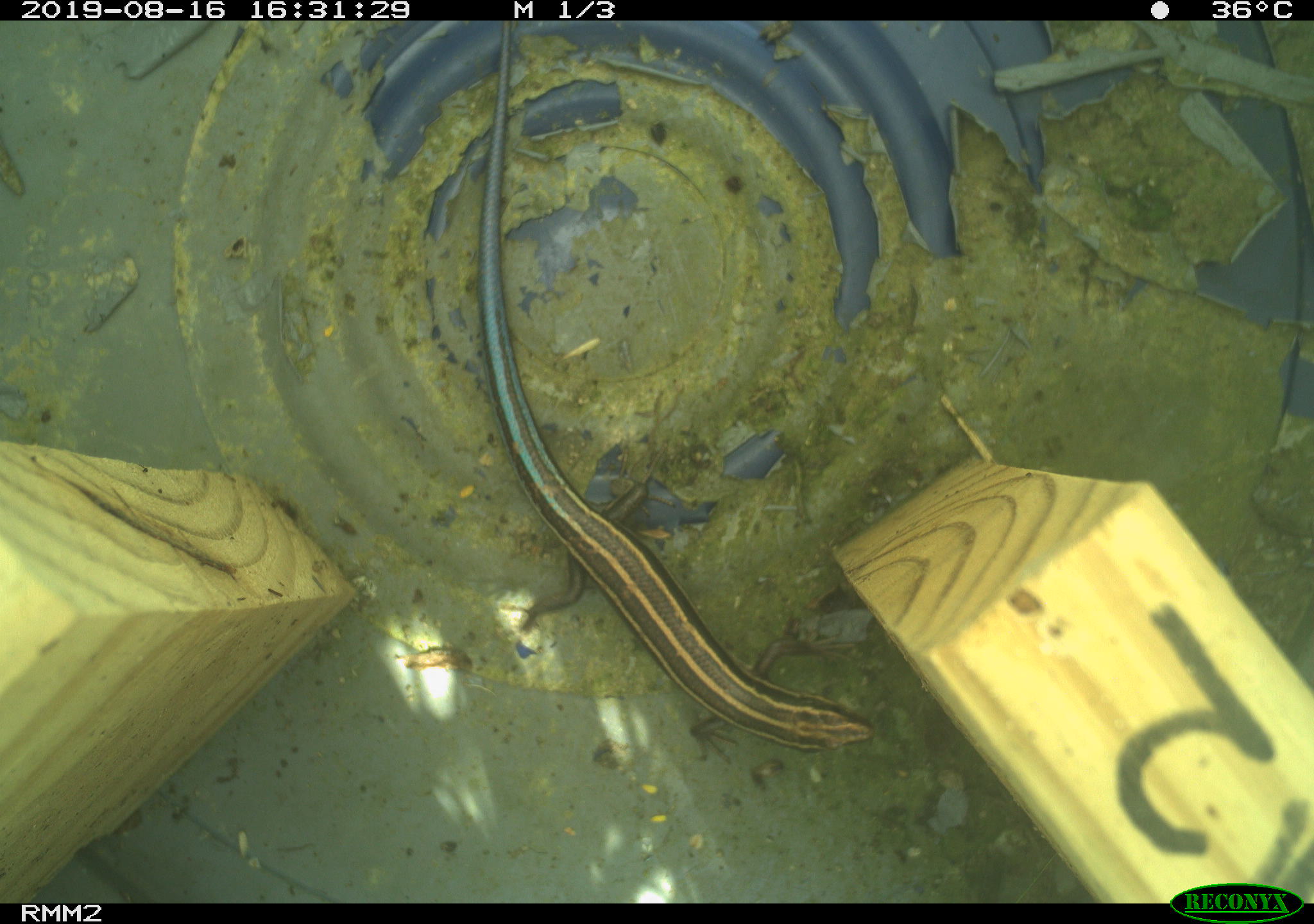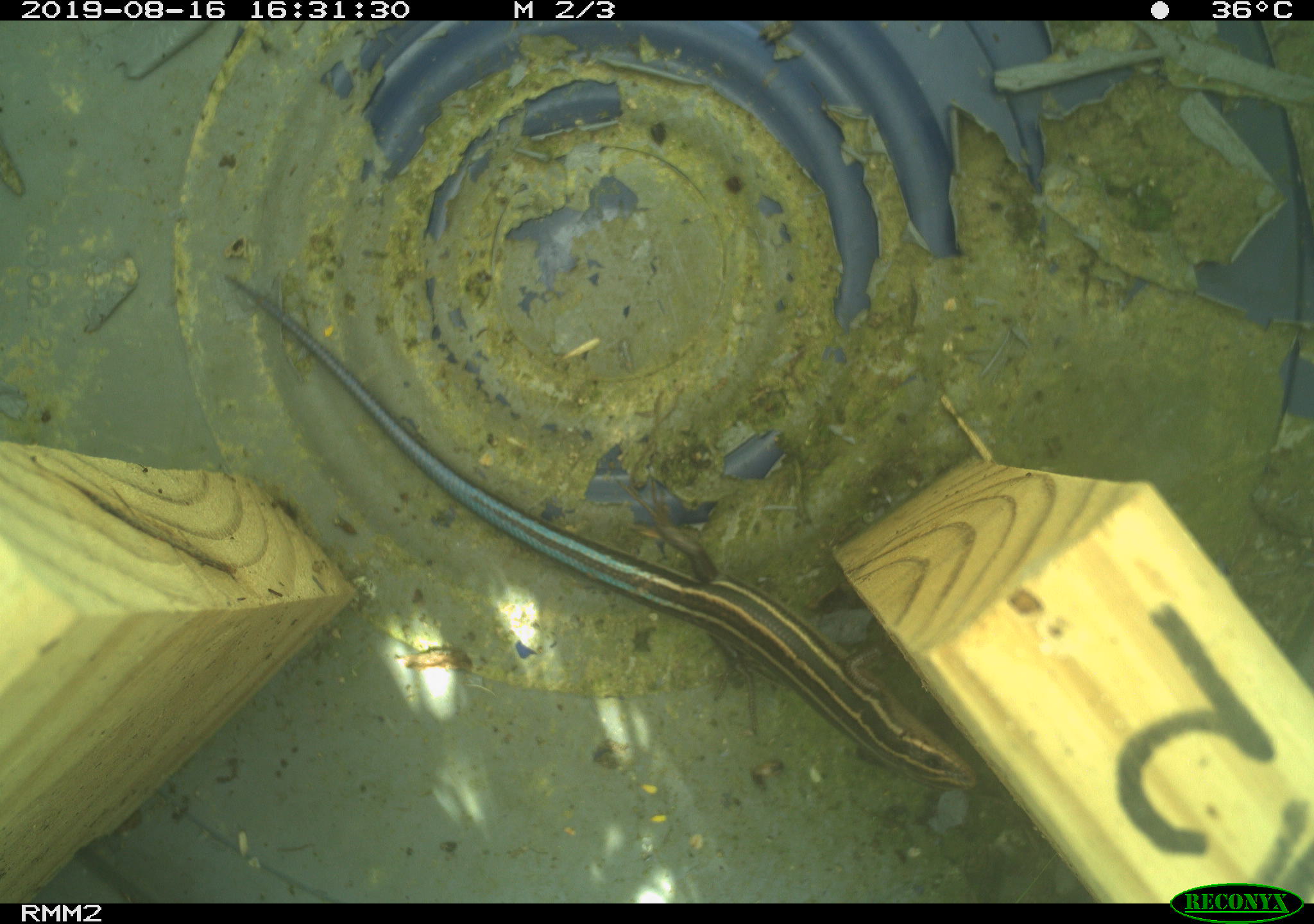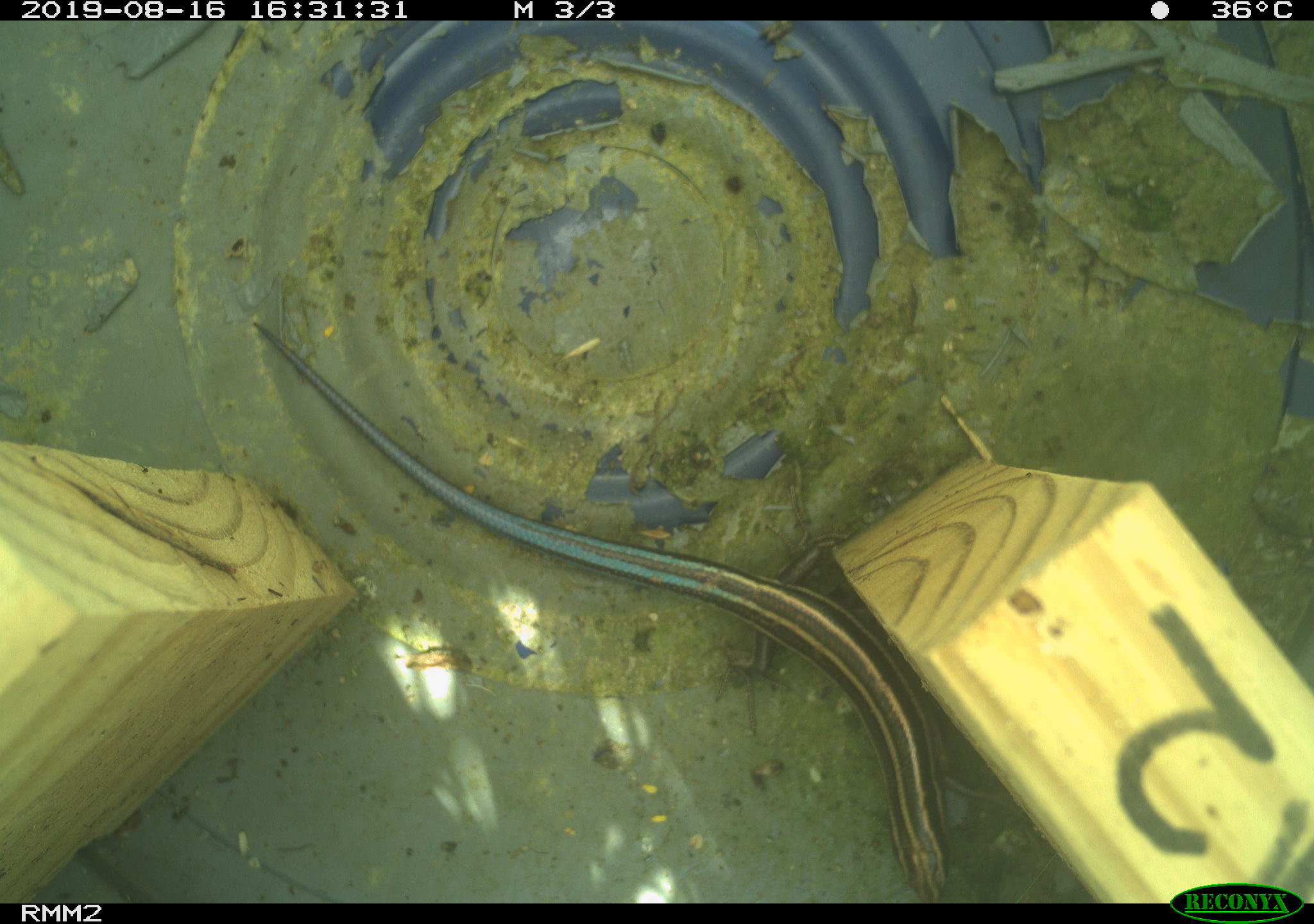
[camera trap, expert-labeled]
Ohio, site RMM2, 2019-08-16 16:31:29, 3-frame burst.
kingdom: Animalia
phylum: Chordata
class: Reptilia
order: Squamata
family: Scincidae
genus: Plestiodon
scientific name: Plestiodon fasciatus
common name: common five-lined skink